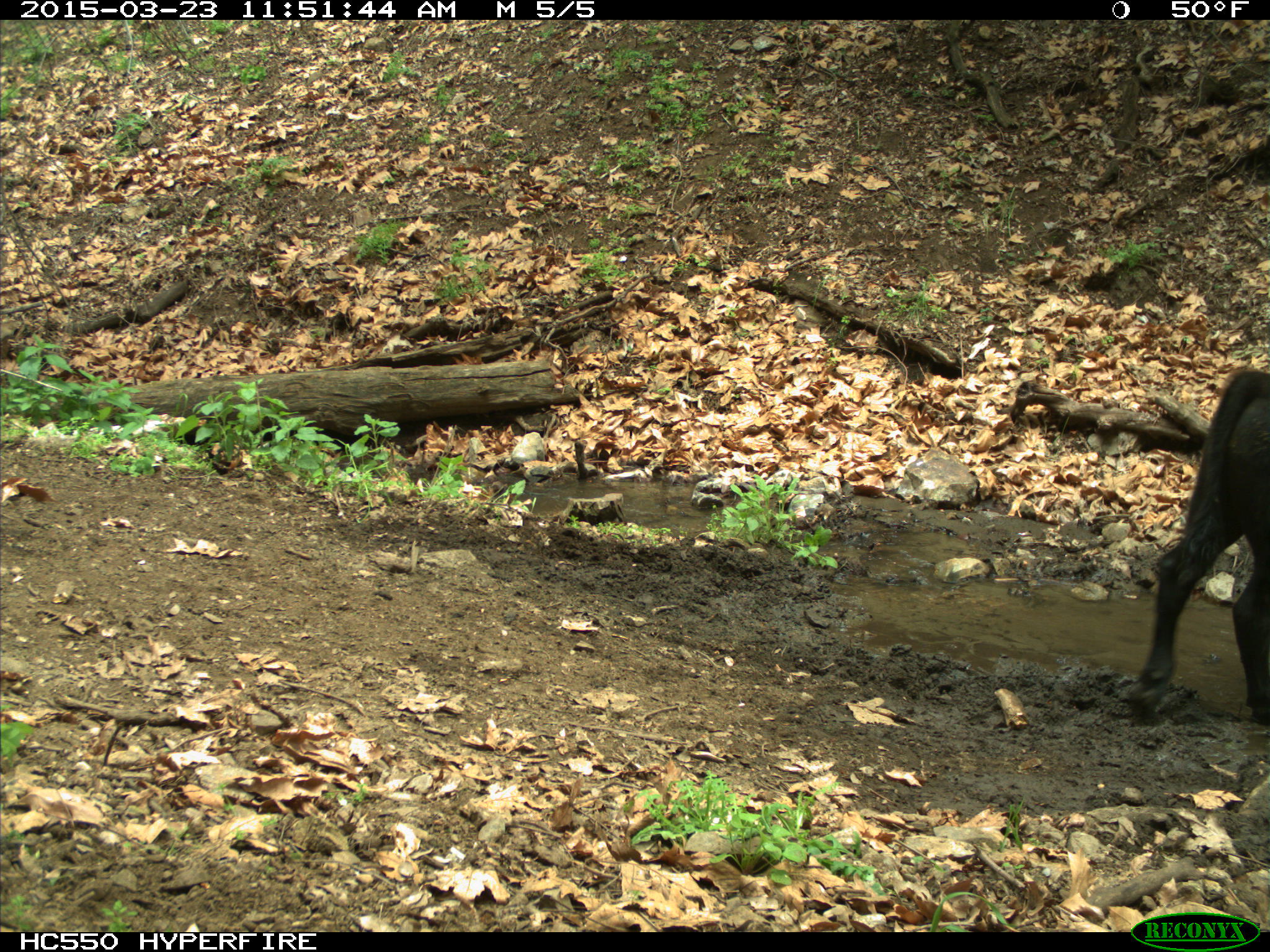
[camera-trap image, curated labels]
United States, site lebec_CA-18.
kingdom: Animalia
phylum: Chordata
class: Mammalia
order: Artiodactyla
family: Bovidae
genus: Bos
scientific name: Bos taurus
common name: domestic cow